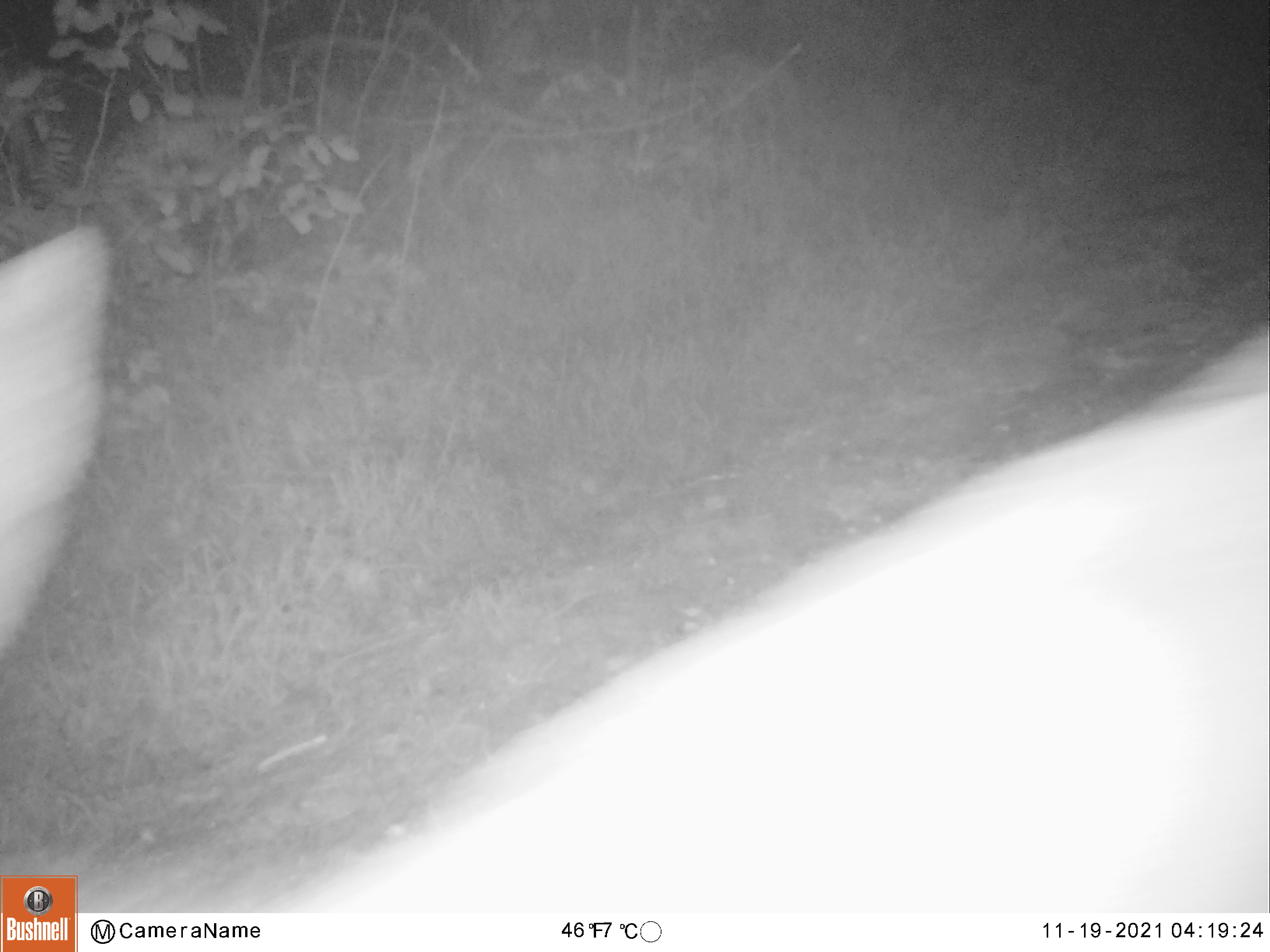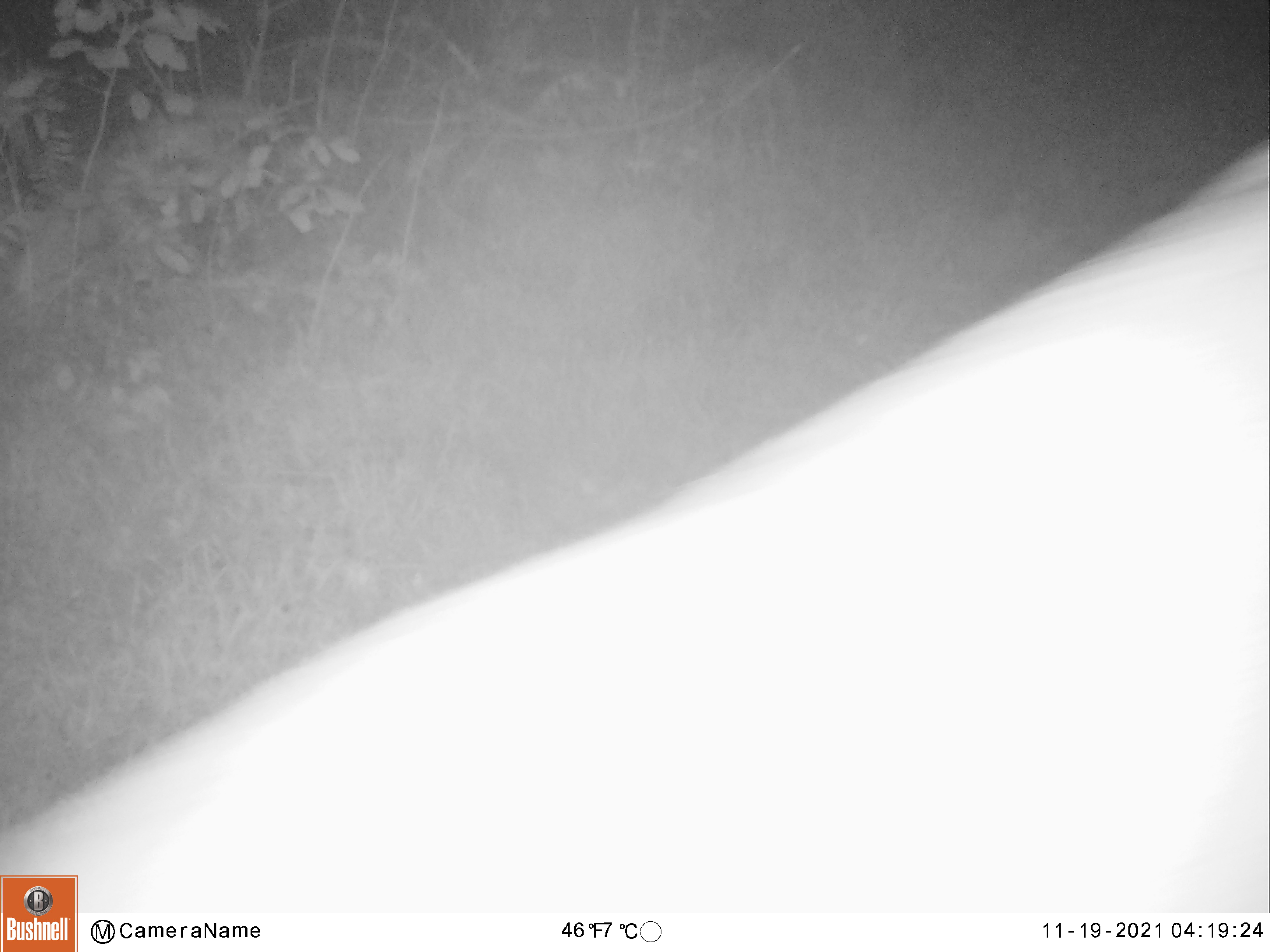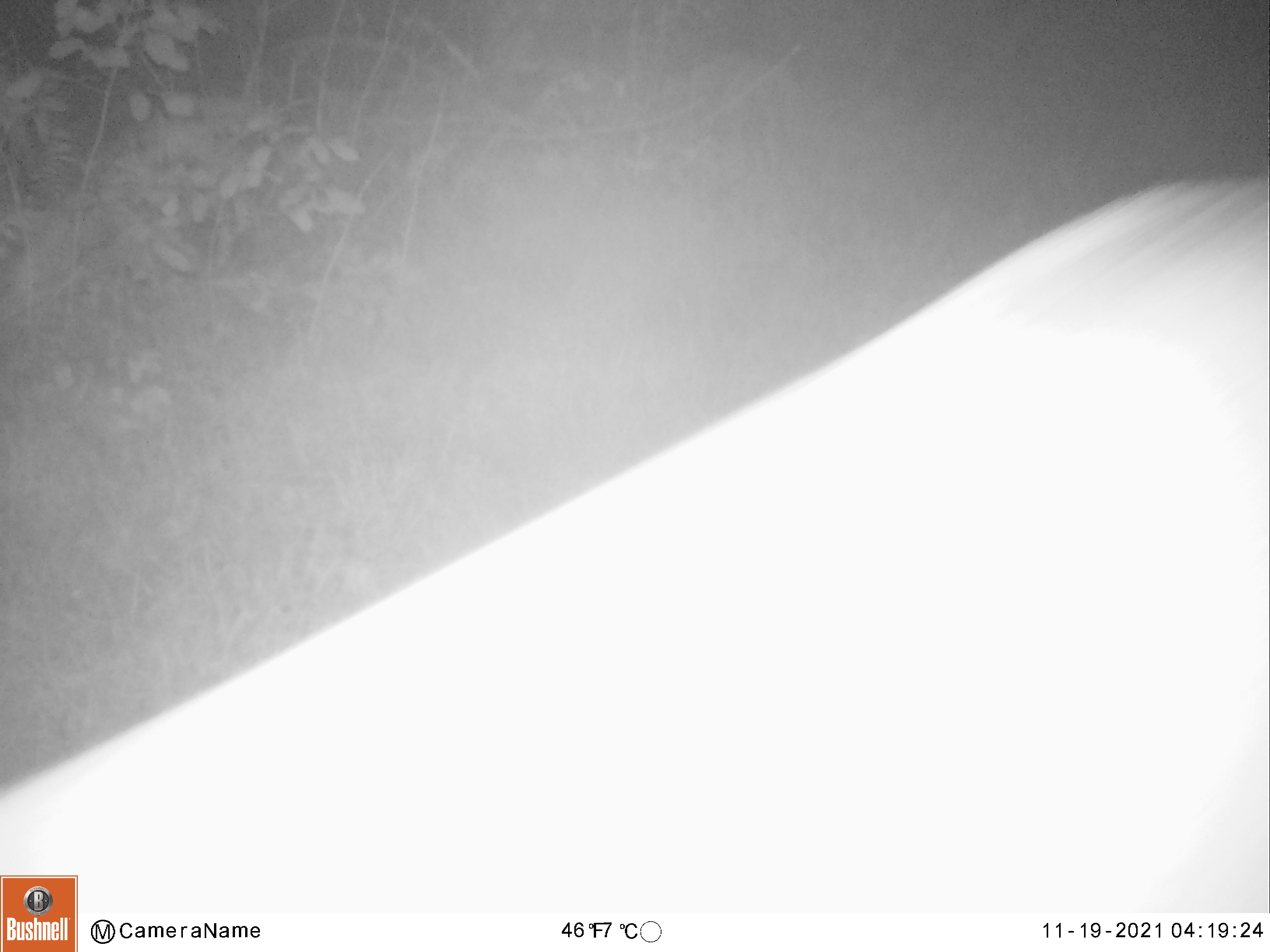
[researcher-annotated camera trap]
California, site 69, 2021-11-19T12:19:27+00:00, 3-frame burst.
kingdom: Animalia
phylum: Chordata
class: Mammalia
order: Artiodactyla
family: Cervidae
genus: Odocoileus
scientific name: Odocoileus hemionus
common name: mule deer